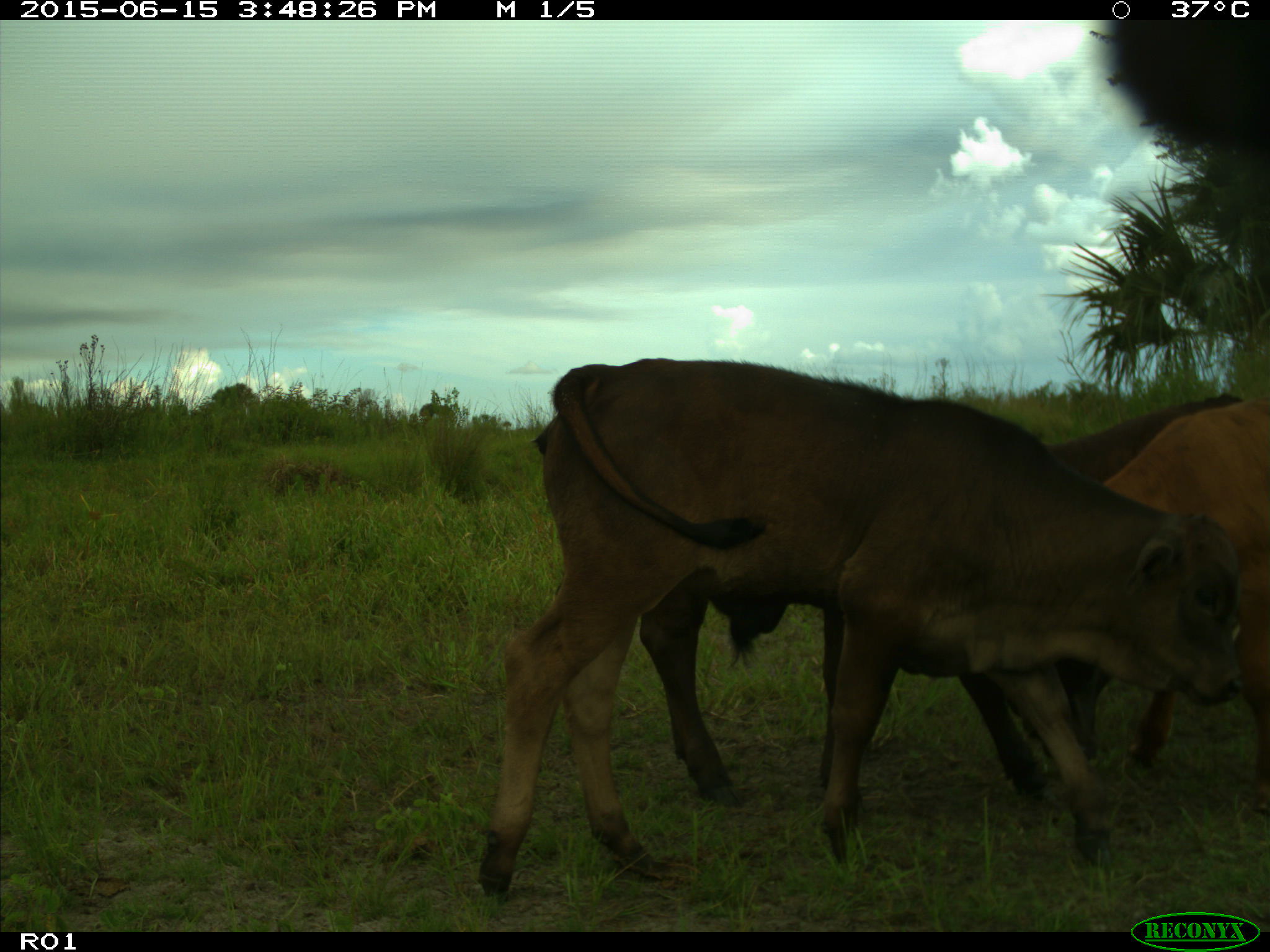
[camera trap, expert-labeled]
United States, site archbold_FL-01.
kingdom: Animalia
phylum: Chordata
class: Mammalia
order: Artiodactyla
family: Bovidae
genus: Bos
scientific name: Bos taurus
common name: domestic cow